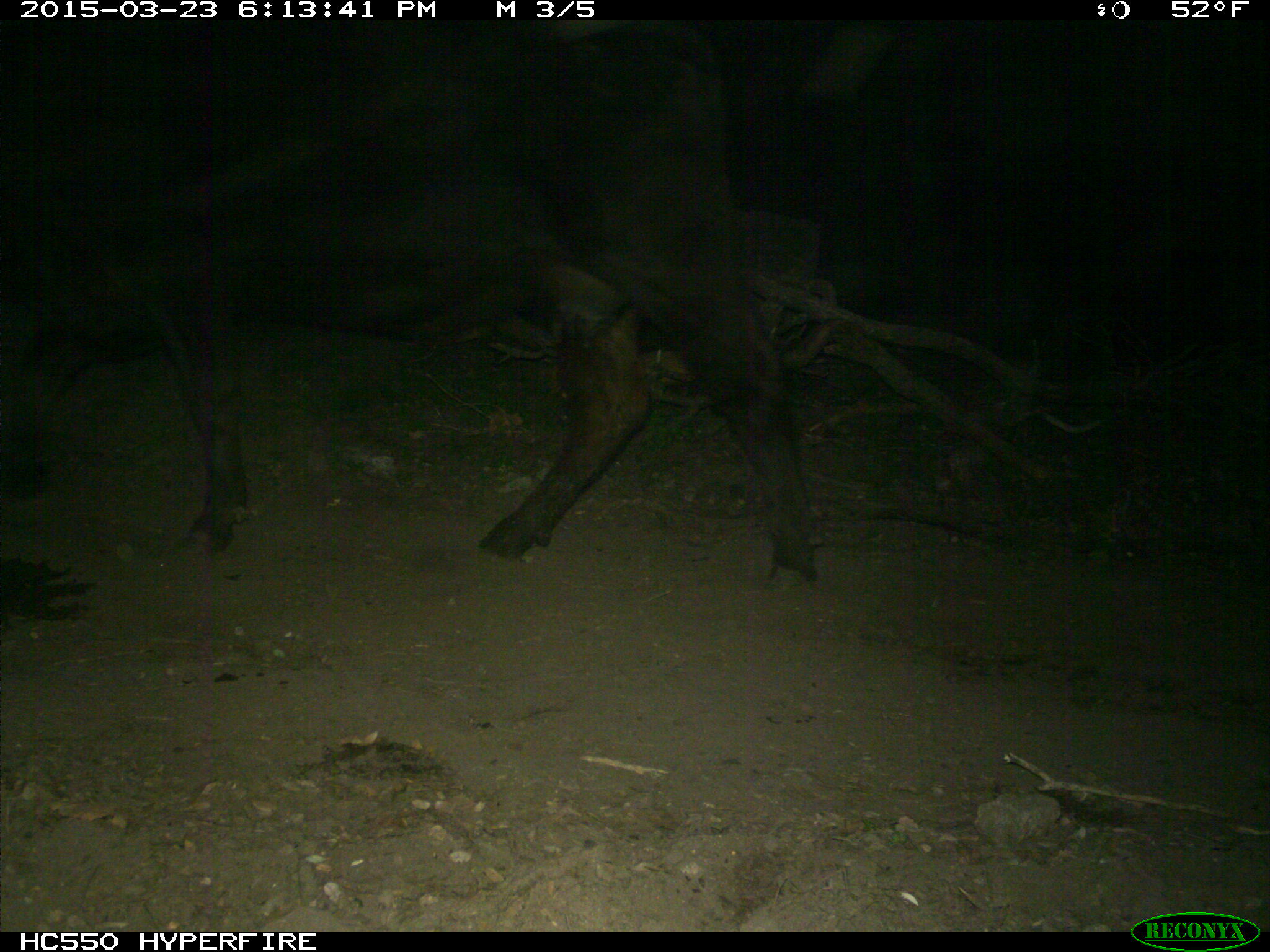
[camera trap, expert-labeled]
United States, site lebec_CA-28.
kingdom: Animalia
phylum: Chordata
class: Mammalia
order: Artiodactyla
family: Bovidae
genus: Bos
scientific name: Bos taurus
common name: domestic cow